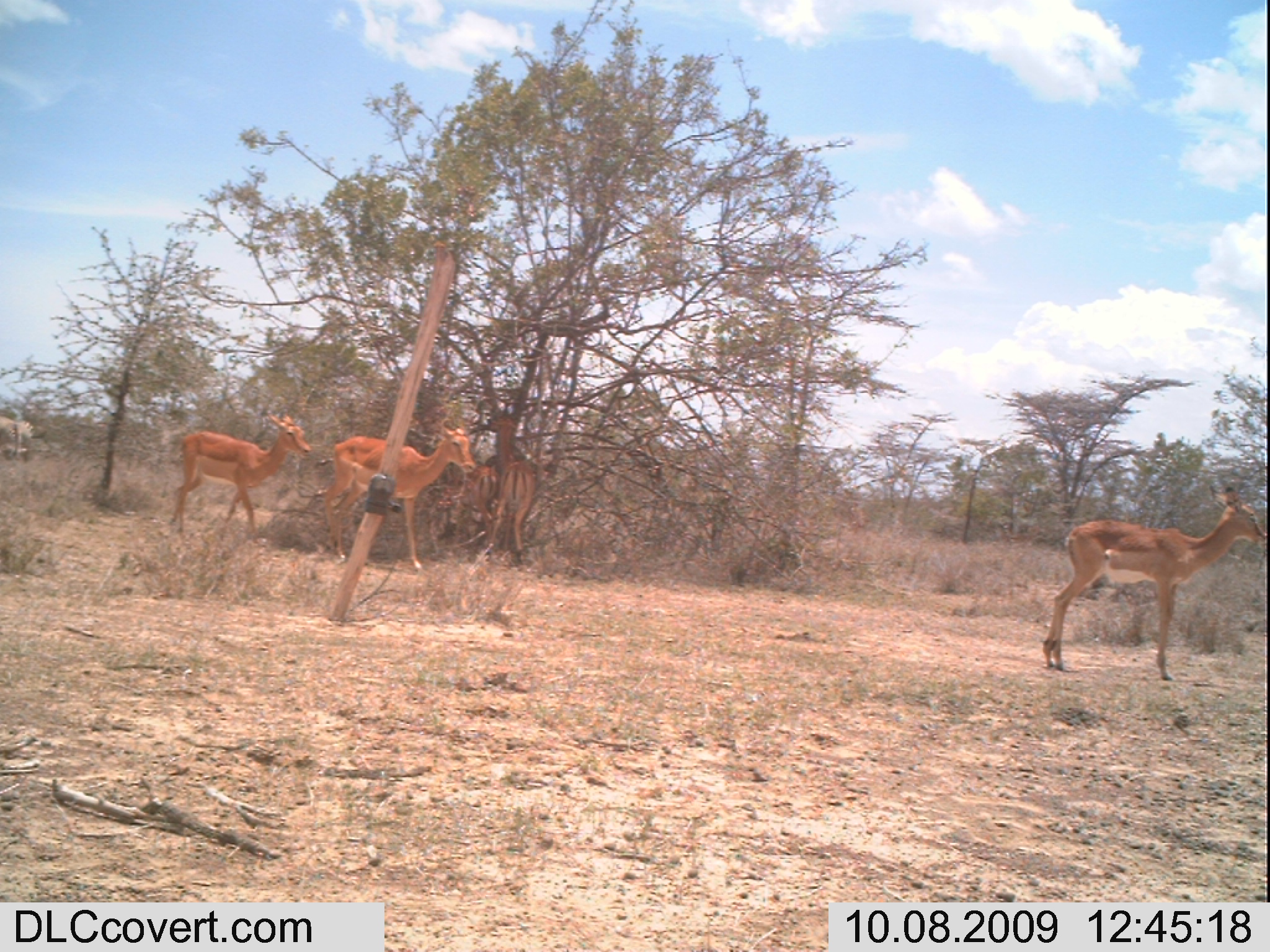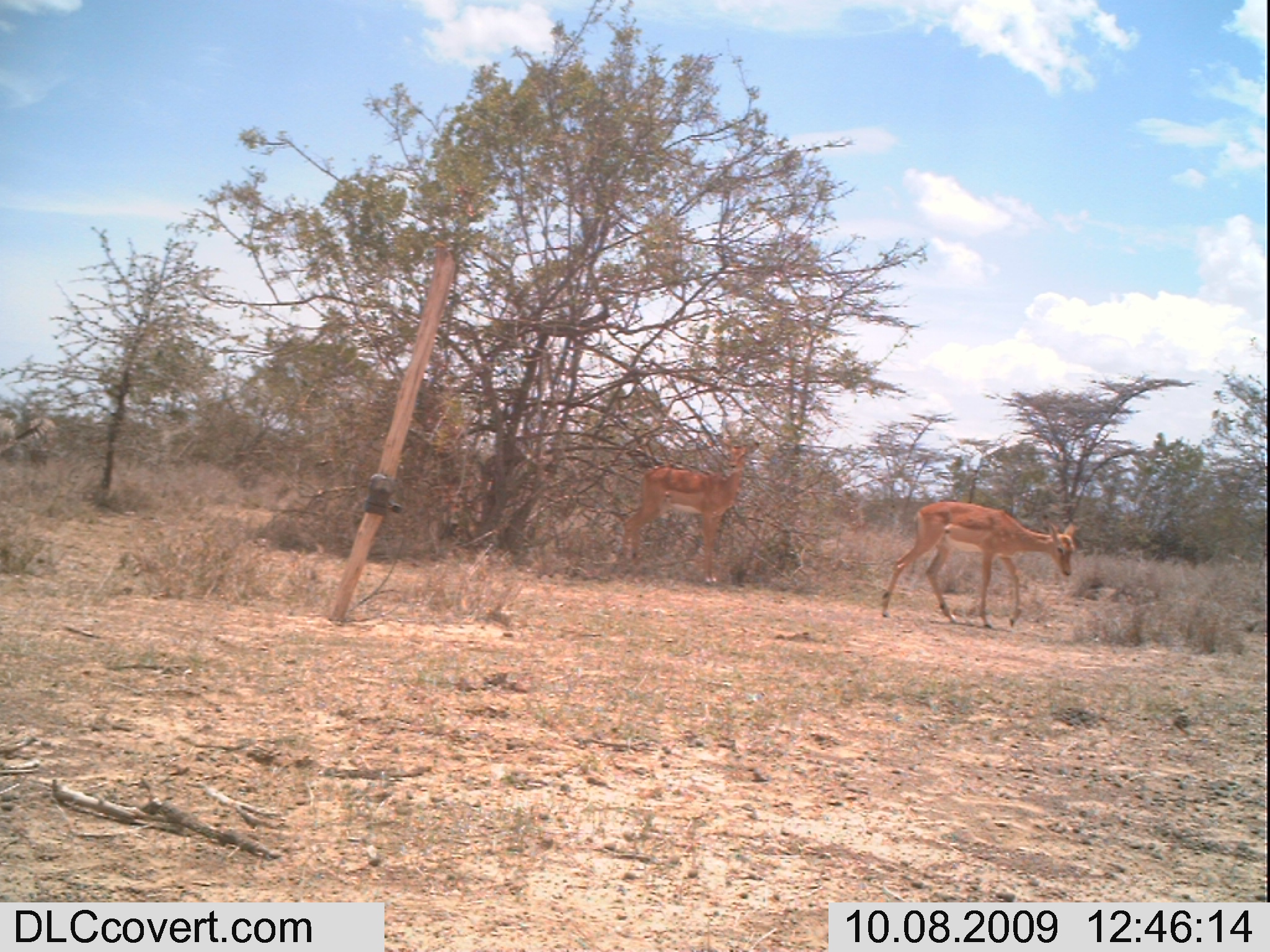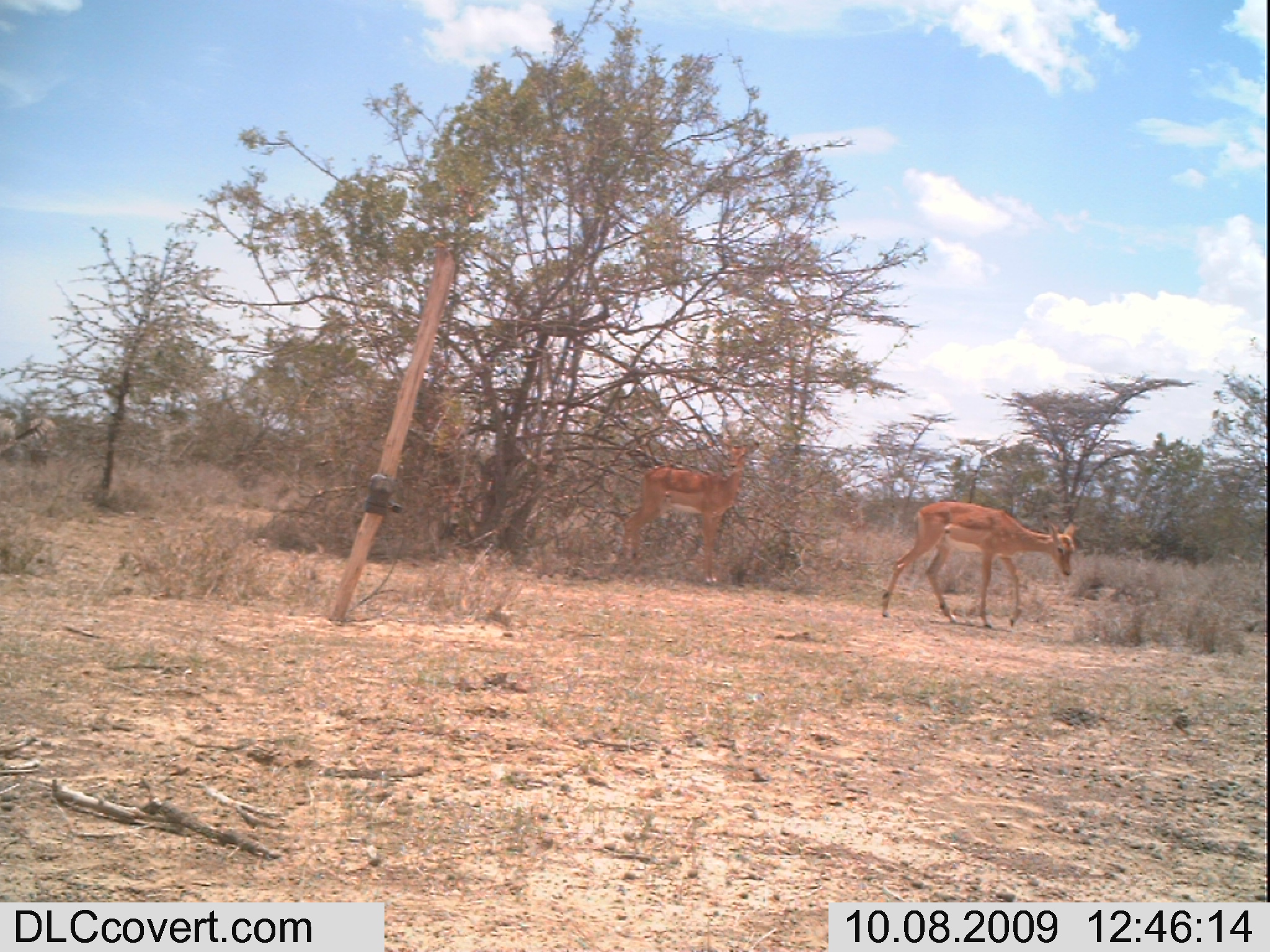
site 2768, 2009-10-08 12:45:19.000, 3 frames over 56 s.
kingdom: Animalia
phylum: Chordata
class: Mammalia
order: Perissodactyla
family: Equidae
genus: Equus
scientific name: Equus quagga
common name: plains zebra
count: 2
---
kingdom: Animalia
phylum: Chordata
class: Mammalia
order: Artiodactyla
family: Bovidae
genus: Aepyceros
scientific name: Aepyceros melampus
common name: impala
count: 2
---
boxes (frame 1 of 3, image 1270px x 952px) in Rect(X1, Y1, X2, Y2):
equus quagga: Rect(1032, 479, 1270, 686); Rect(309, 423, 477, 573); Rect(166, 406, 315, 546); Rect(479, 408, 539, 573); Rect(453, 461, 501, 556); Rect(0, 412, 47, 465)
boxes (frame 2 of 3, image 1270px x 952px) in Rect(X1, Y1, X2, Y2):
aepyceros melampus: Rect(875, 495, 1081, 637); Rect(617, 428, 763, 589); Rect(0, 401, 59, 471)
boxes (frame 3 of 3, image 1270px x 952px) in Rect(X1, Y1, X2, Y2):
equus quagga: Rect(874, 496, 1082, 633); Rect(617, 434, 765, 586); Rect(0, 416, 63, 467)